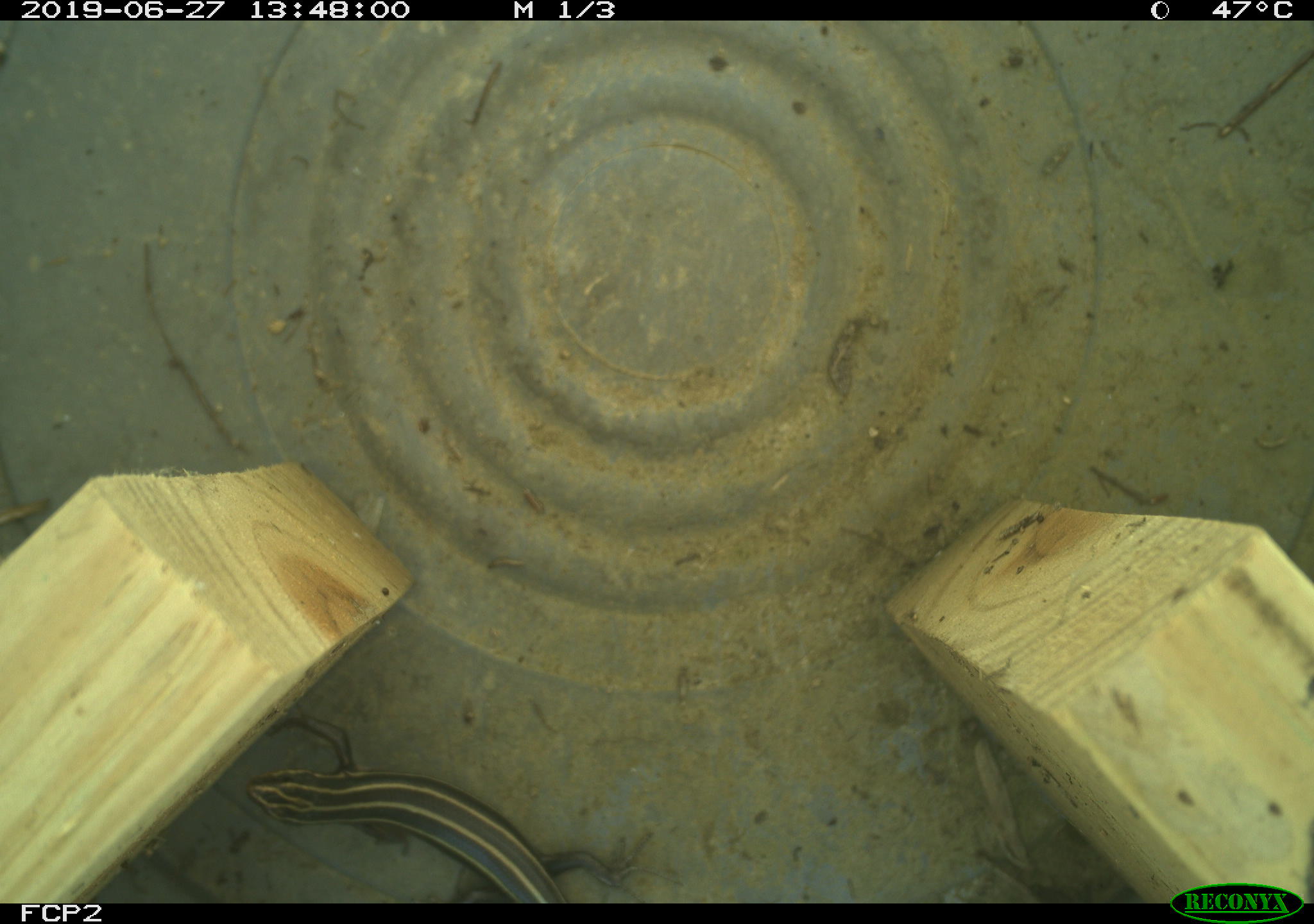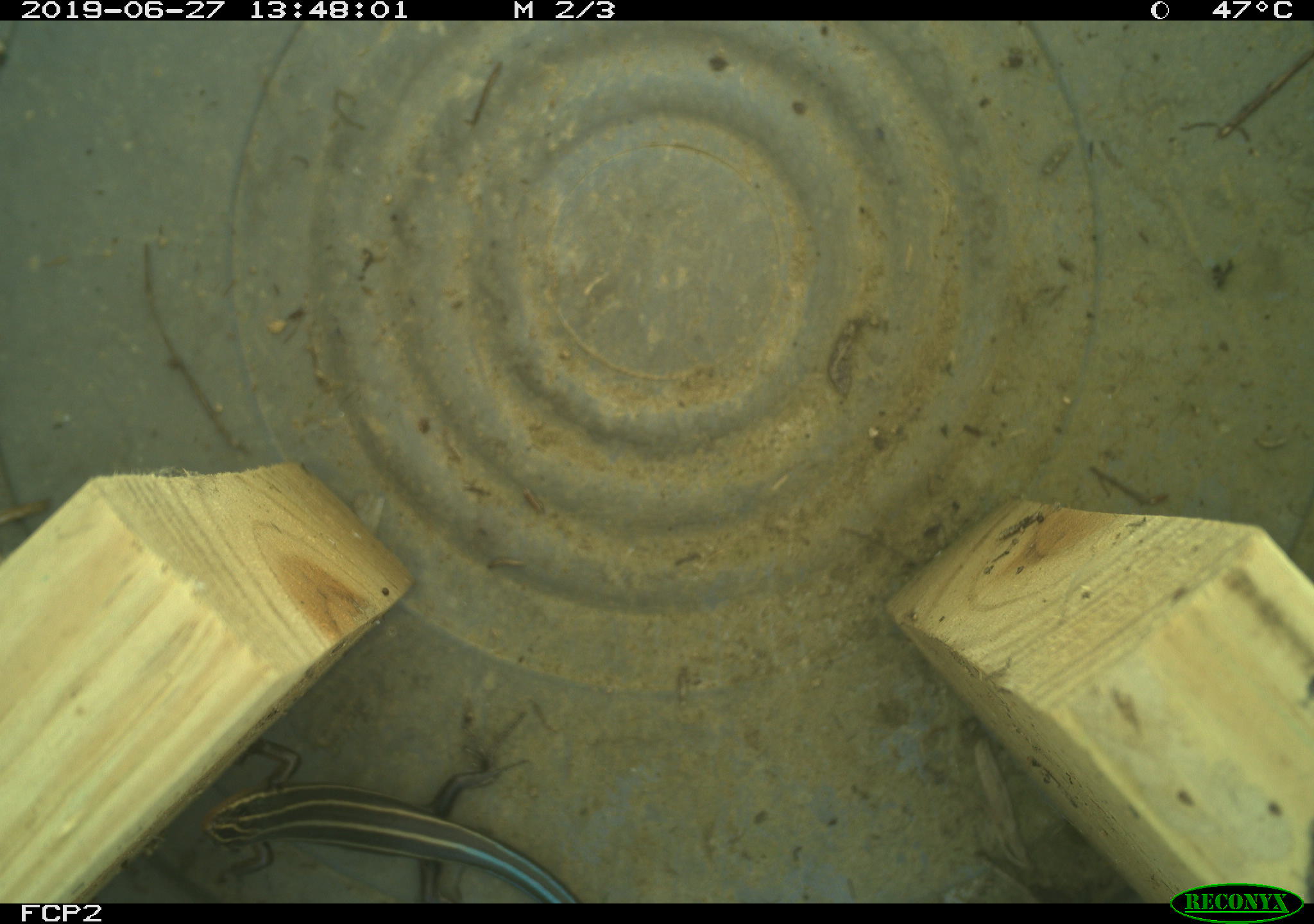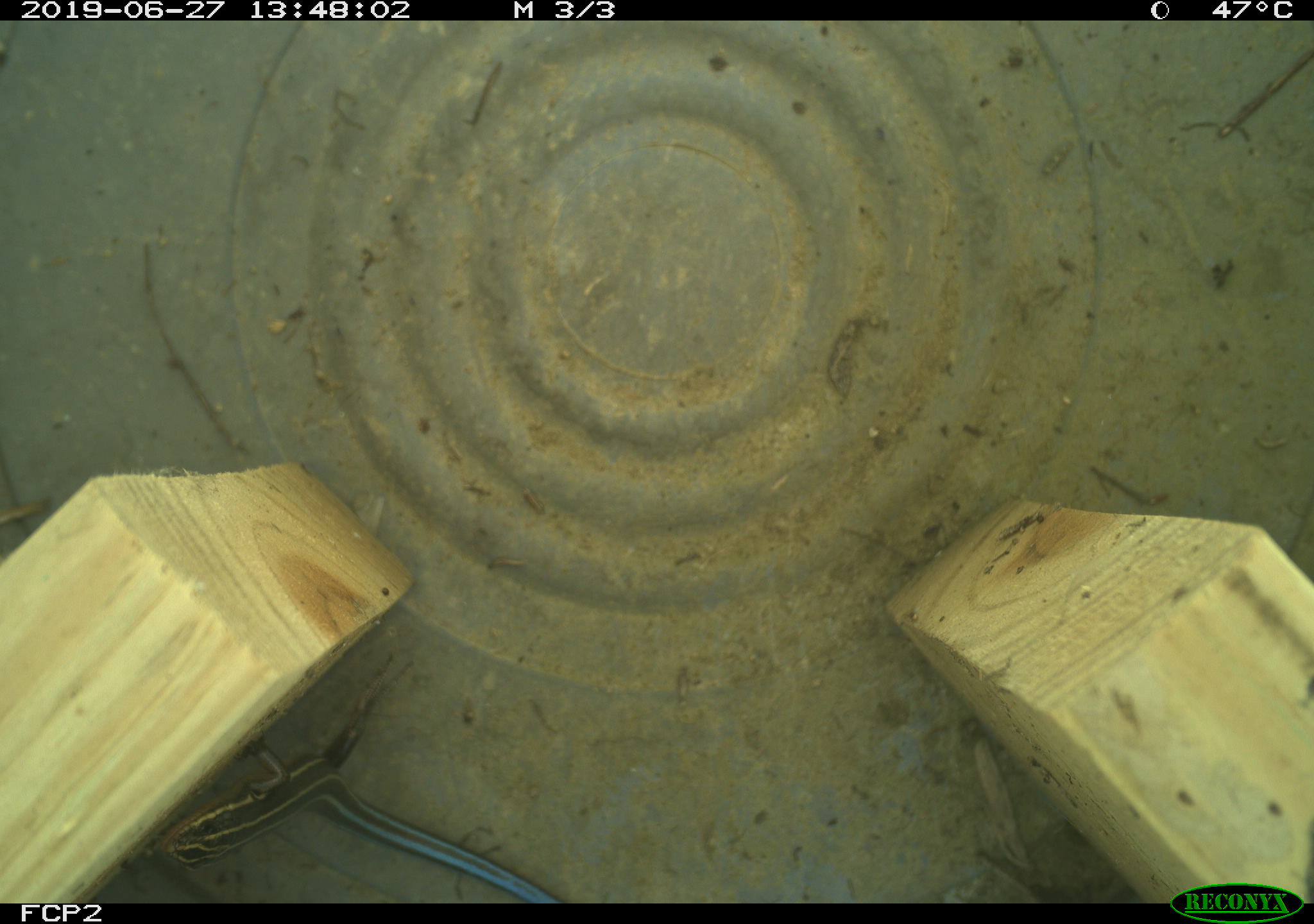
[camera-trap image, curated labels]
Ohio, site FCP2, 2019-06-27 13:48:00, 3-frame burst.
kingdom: Animalia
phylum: Chordata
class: Reptilia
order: Squamata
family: Scincidae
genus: Plestiodon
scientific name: Plestiodon fasciatus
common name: common five-lined skink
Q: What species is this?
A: Common five-lined skink (Plestiodon fasciatus).